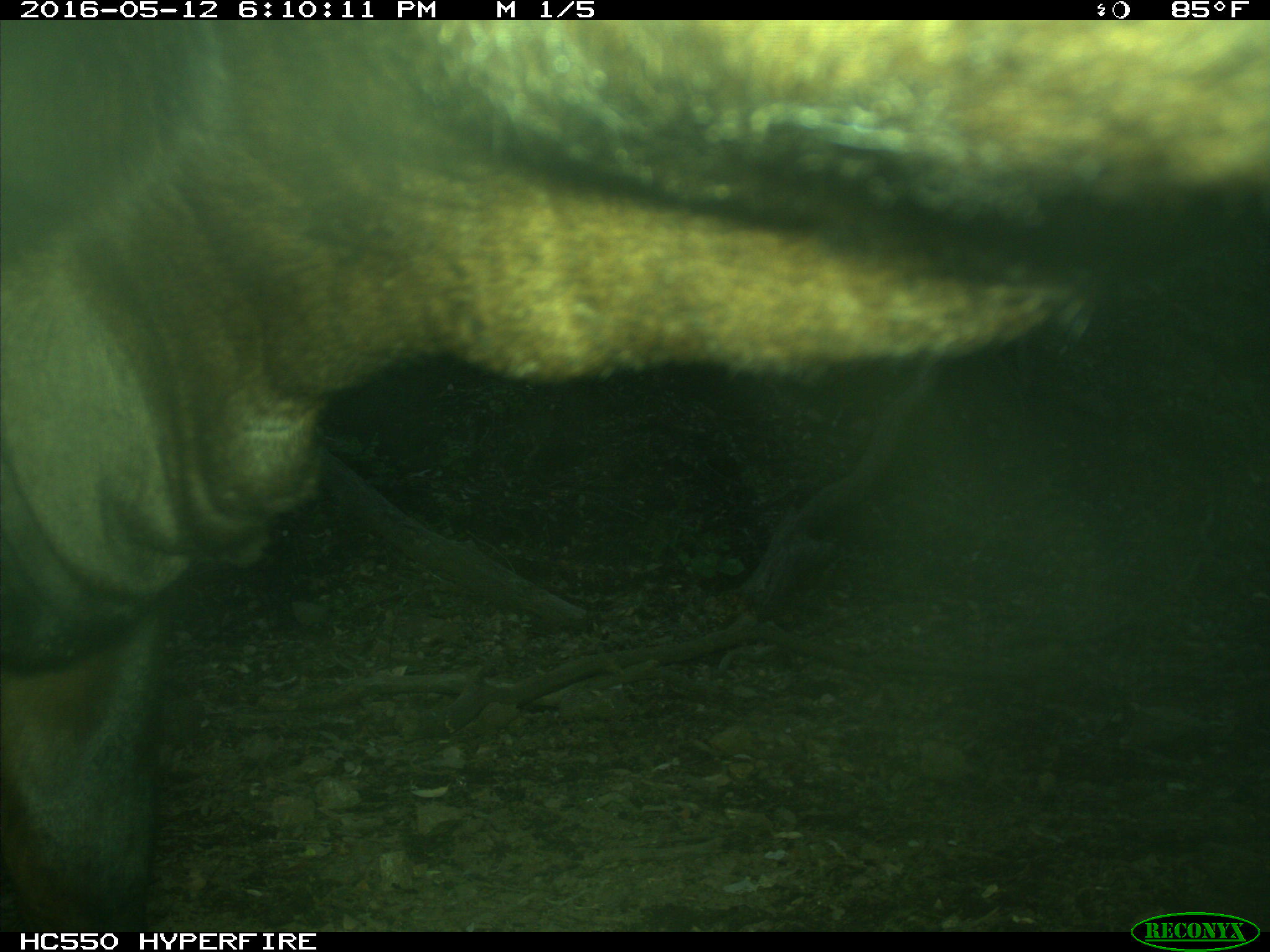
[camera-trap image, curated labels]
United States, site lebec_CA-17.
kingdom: Animalia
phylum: Chordata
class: Mammalia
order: Artiodactyla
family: Bovidae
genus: Bos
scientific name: Bos taurus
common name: domestic cow